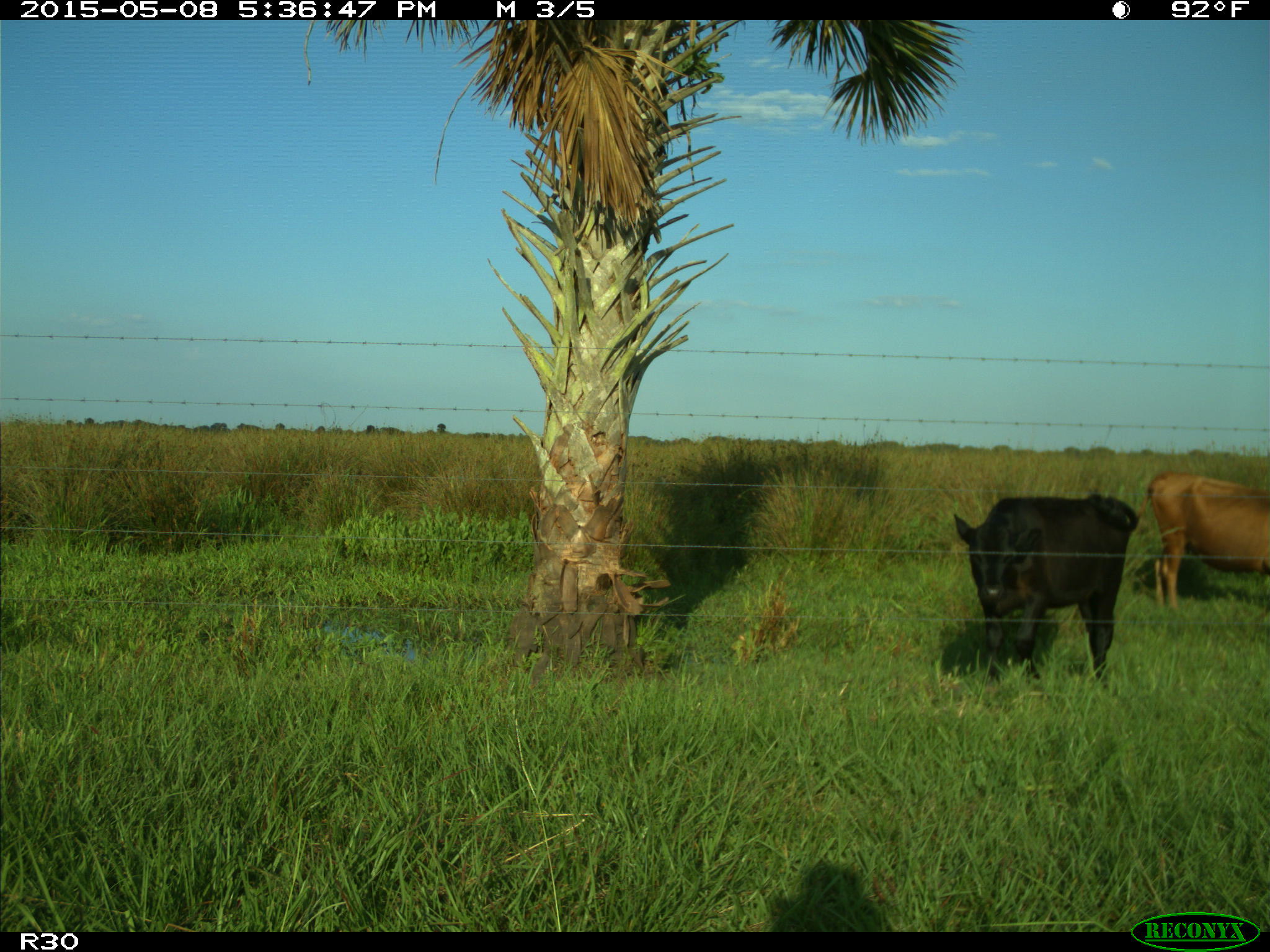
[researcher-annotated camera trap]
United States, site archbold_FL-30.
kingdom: Animalia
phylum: Chordata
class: Mammalia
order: Artiodactyla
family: Bovidae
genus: Bos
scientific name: Bos taurus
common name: domestic cow